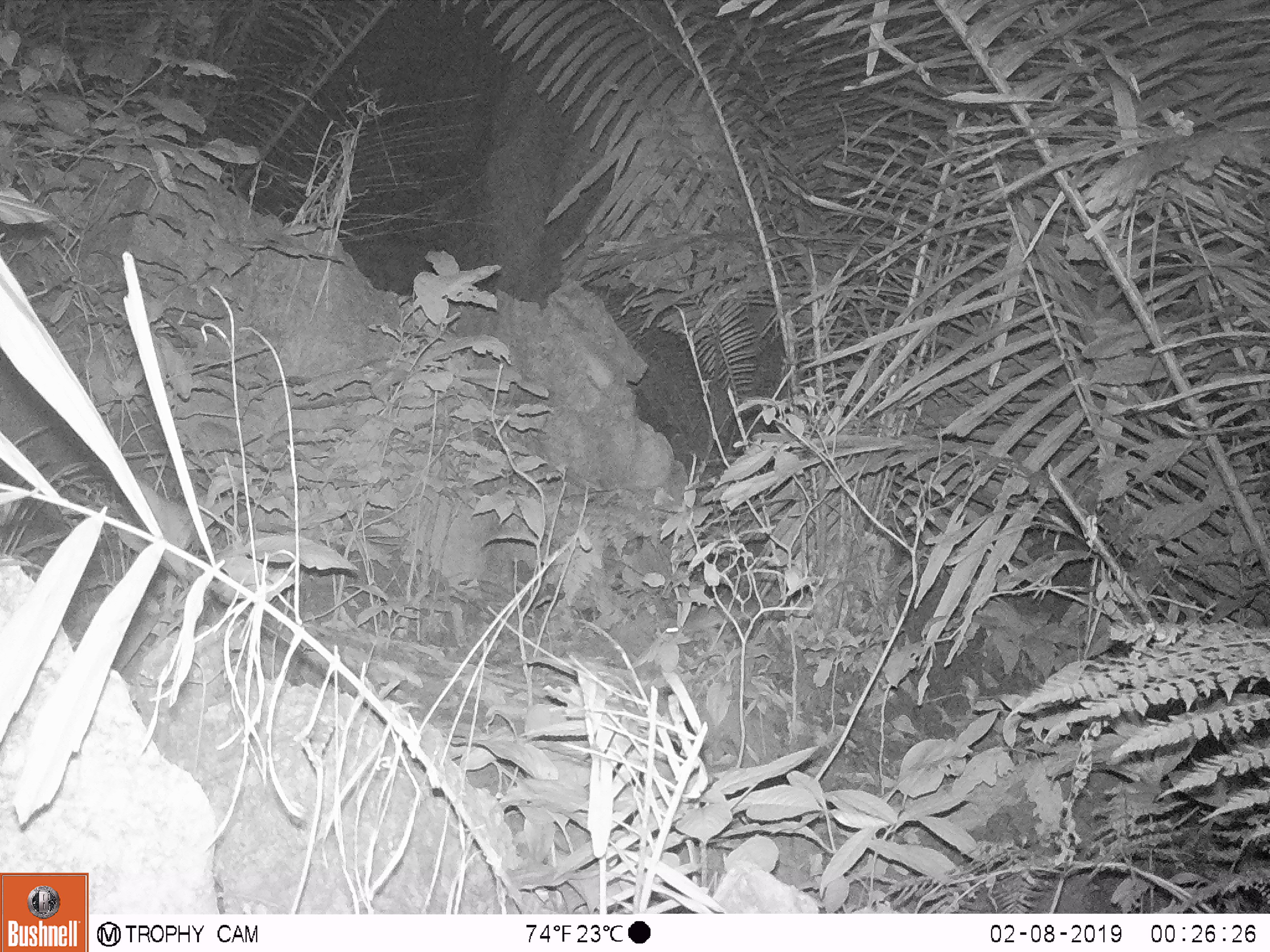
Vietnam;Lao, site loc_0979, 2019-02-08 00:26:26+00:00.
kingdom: Animalia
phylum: Chordata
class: Mammalia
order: Rodentia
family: Muridae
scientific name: Muridae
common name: old-world mice and rats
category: unidentified murid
Unidentified murid (old-world mice and rats) (Muridae). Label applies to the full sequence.